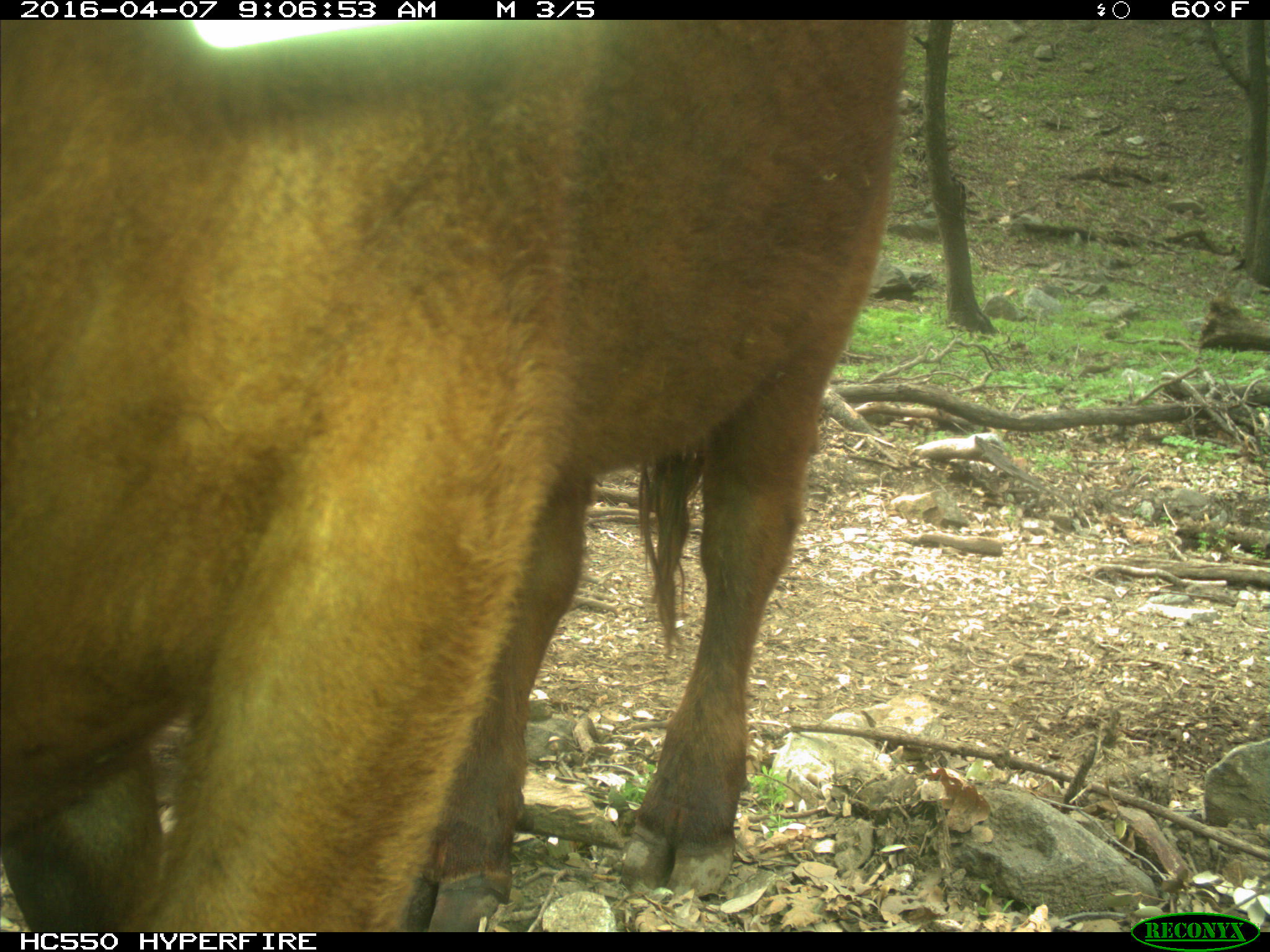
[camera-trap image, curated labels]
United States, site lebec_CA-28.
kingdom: Animalia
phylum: Chordata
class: Mammalia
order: Artiodactyla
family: Bovidae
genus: Bos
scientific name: Bos taurus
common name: domestic cow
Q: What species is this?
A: Bos taurus (domestic cow).